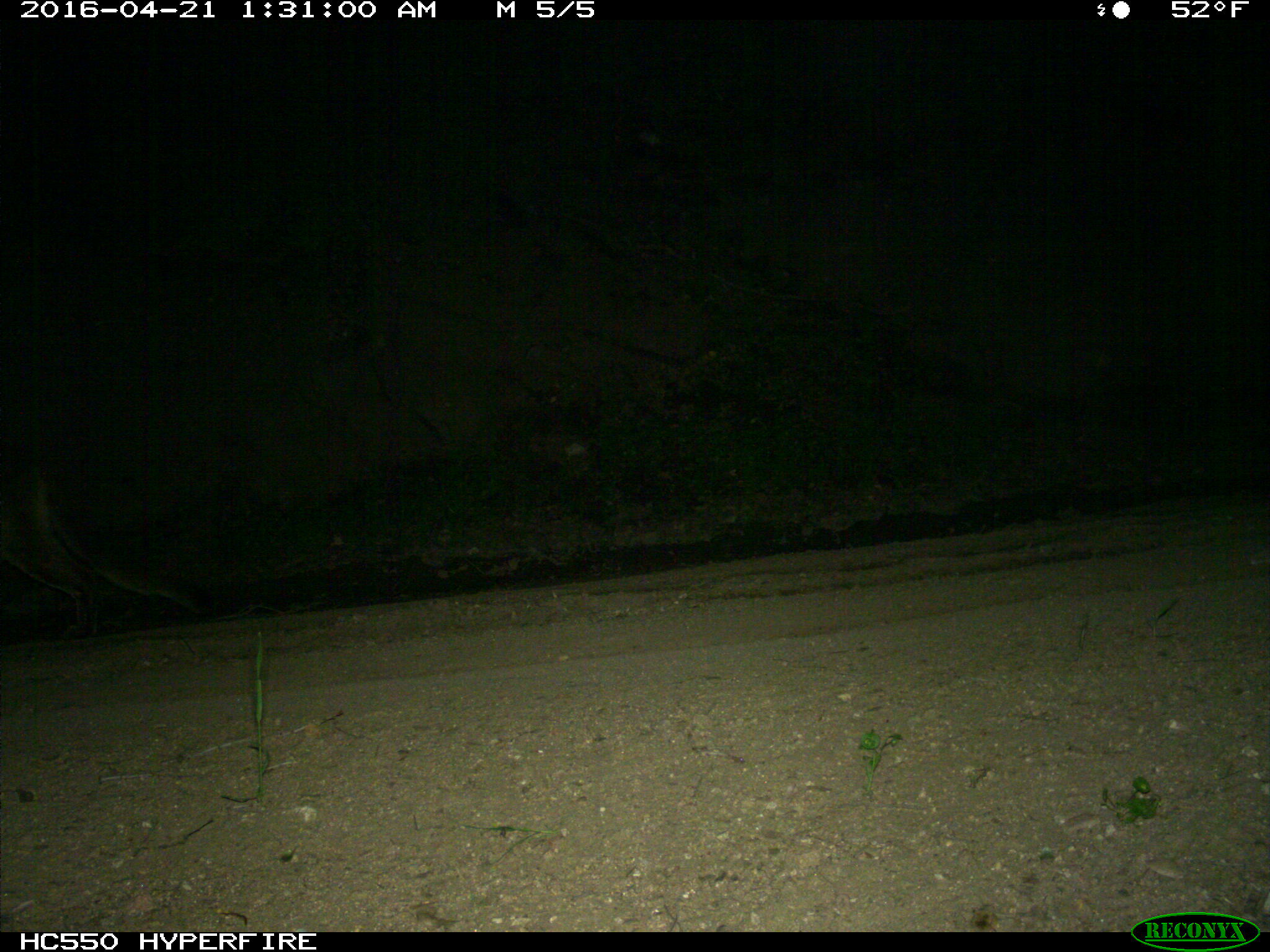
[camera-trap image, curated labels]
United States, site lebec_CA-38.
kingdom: Animalia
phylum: Chordata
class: Mammalia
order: Carnivora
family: Felidae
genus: Puma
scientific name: Puma concolor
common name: mountain lion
Puma concolor (mountain lion).